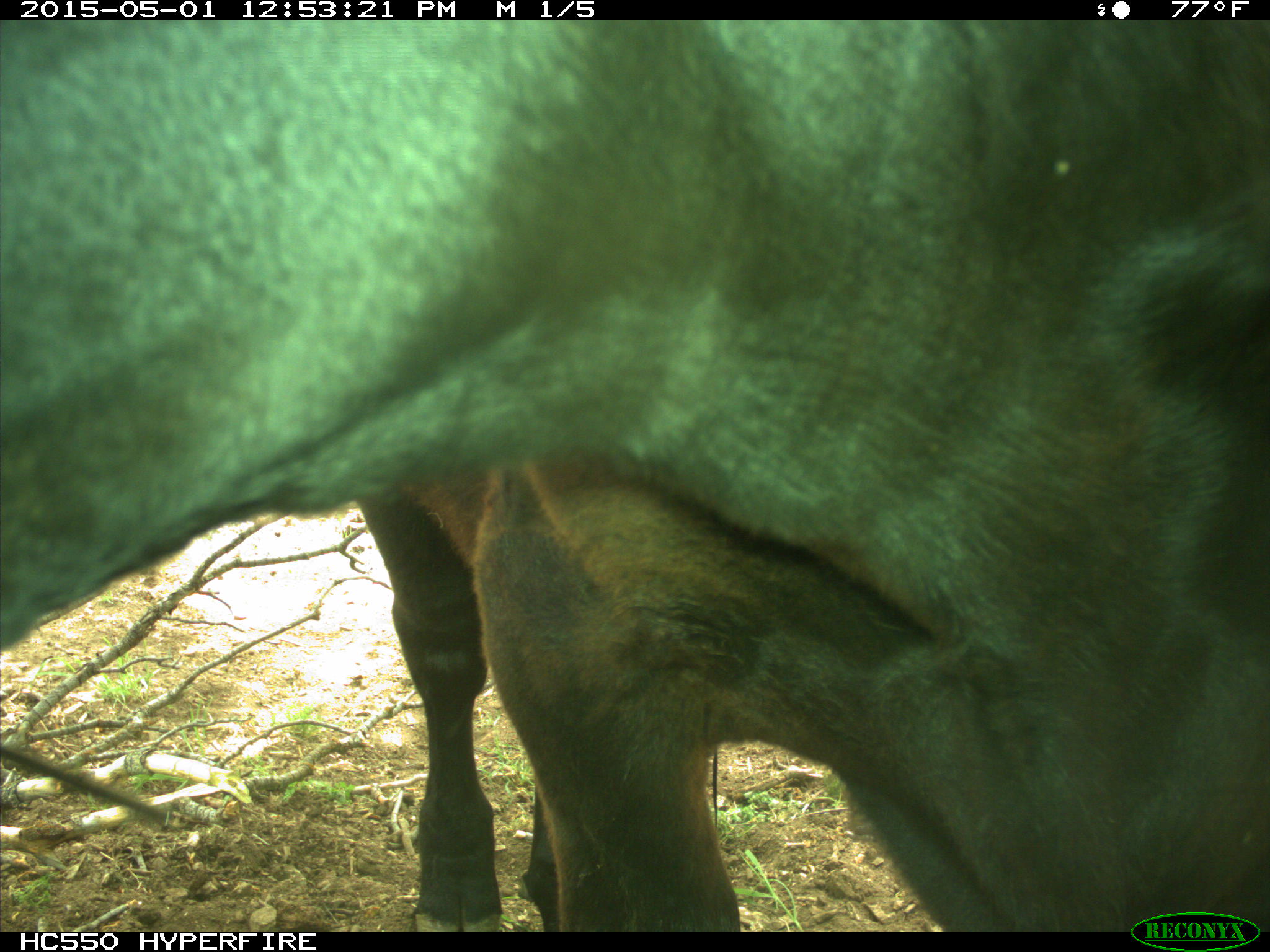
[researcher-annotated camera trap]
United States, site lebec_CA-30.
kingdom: Animalia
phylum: Chordata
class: Mammalia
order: Artiodactyla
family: Bovidae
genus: Bos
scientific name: Bos taurus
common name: domestic cow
Bos taurus (domestic cow).